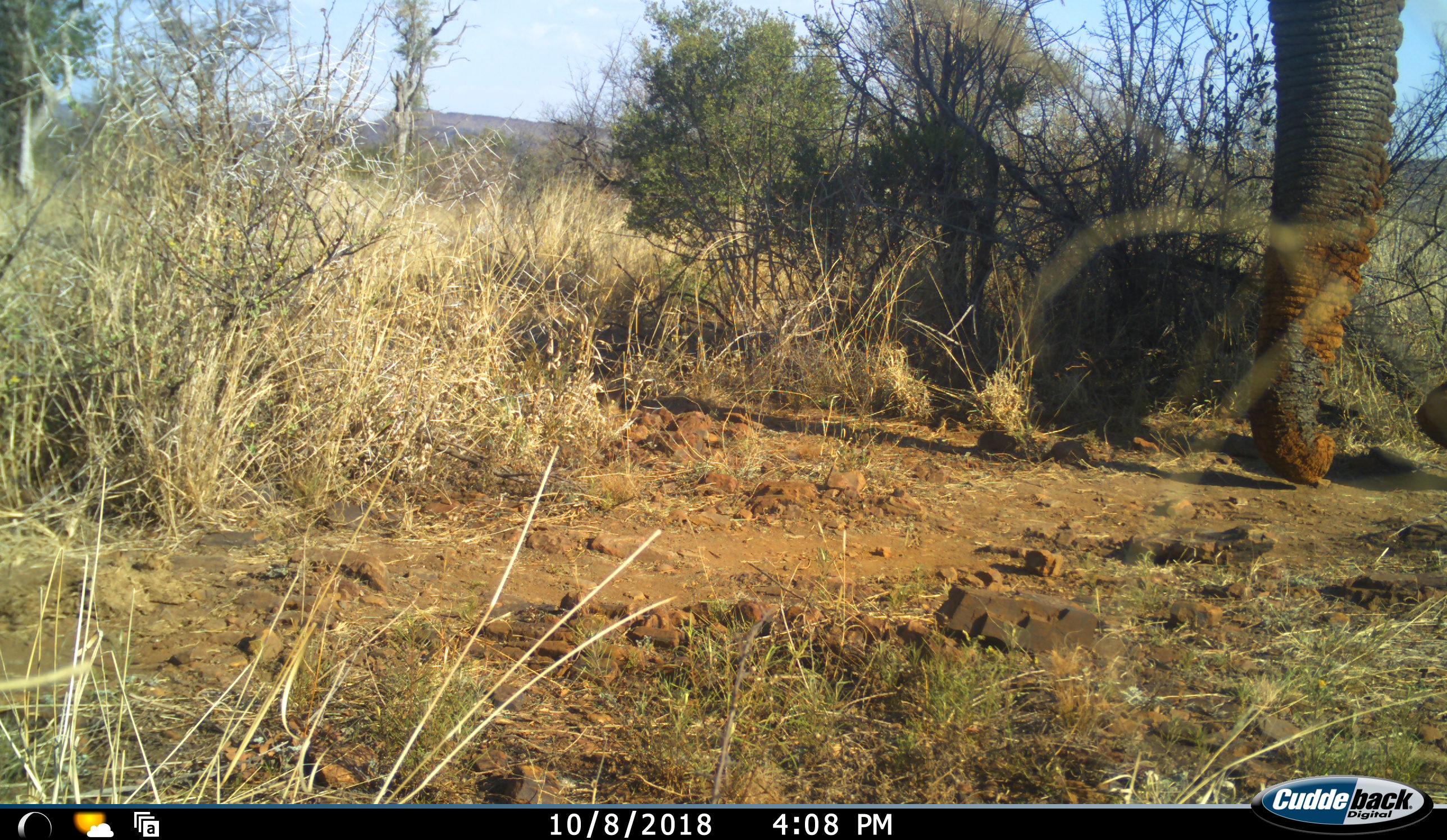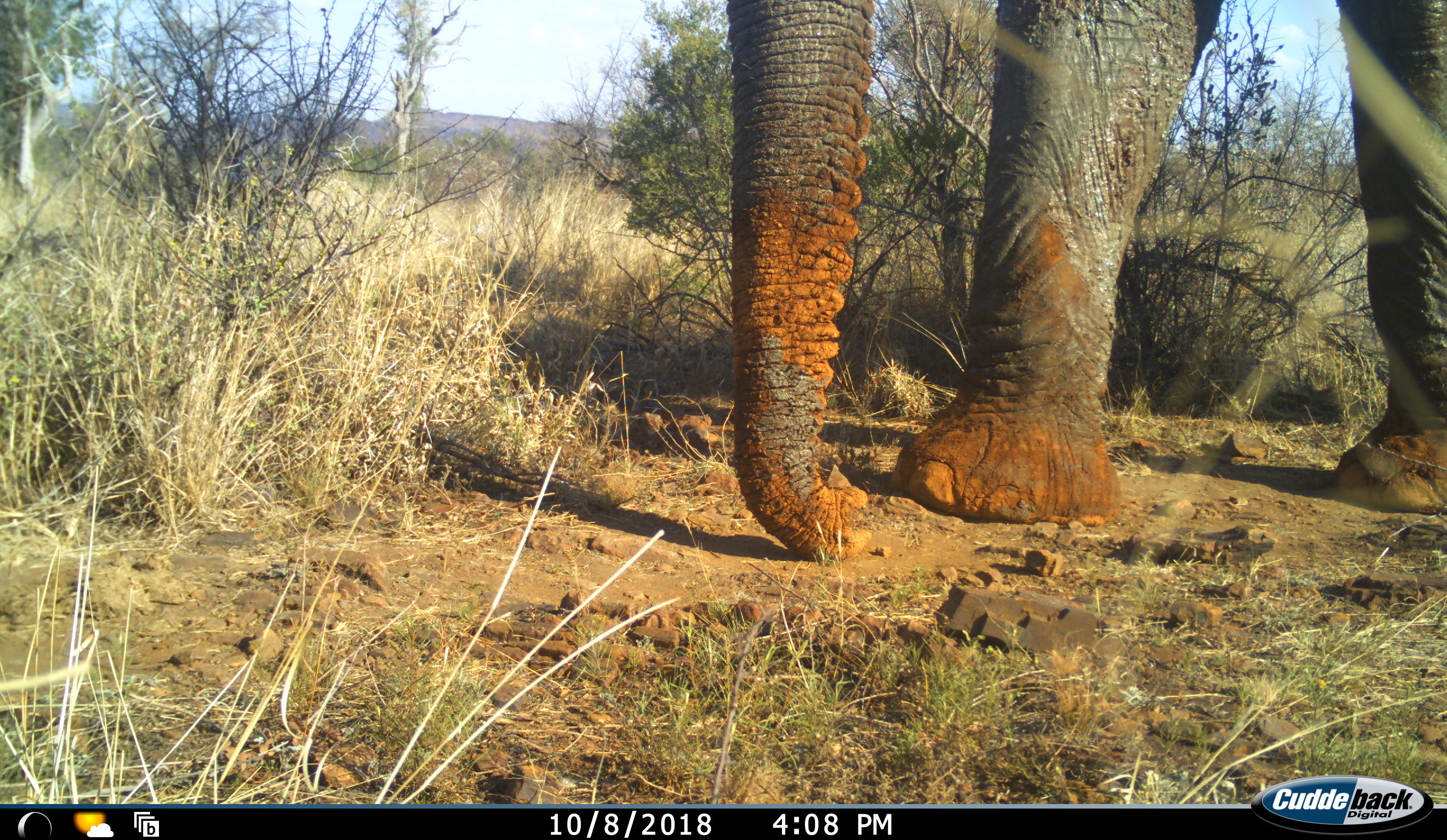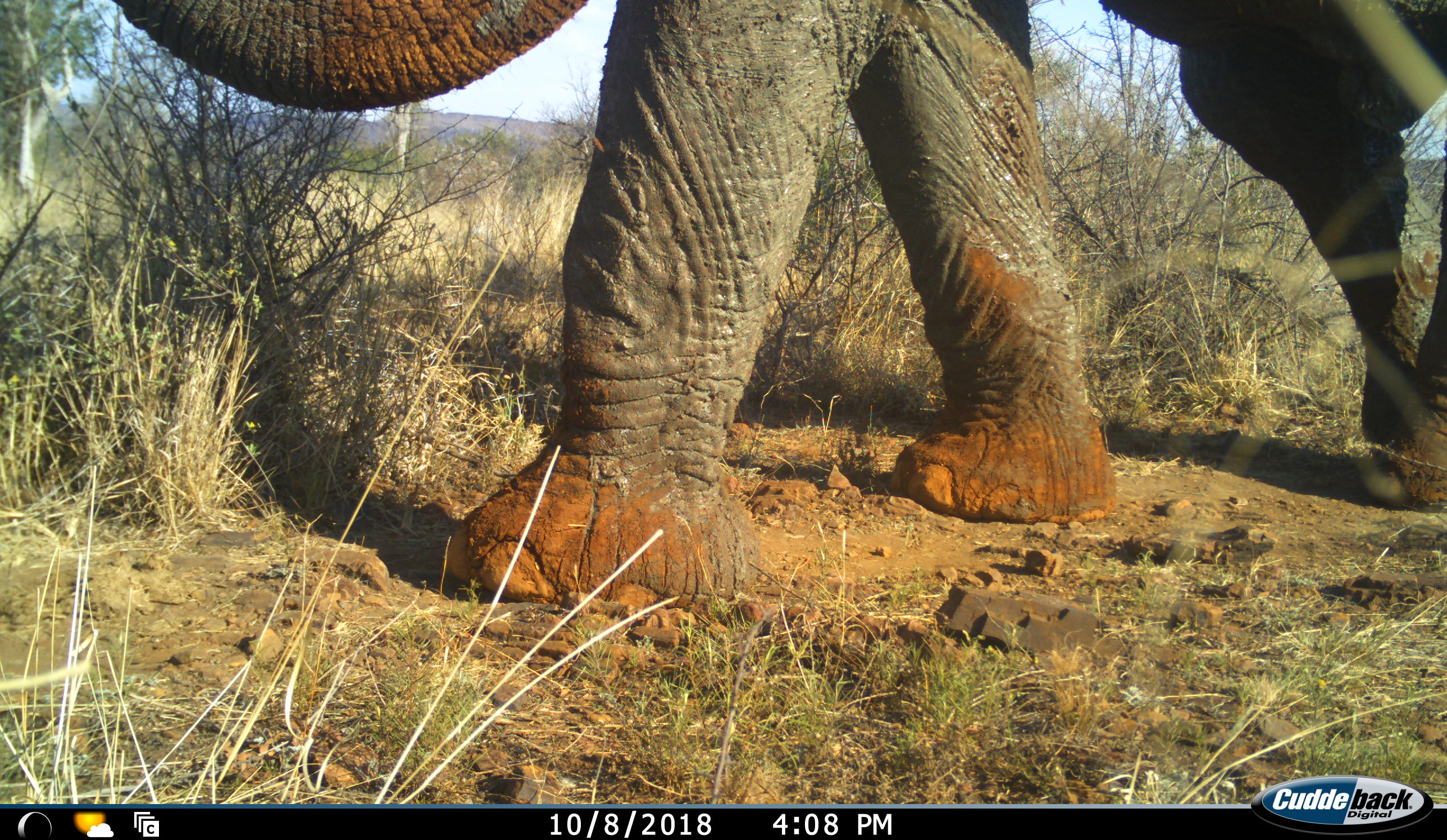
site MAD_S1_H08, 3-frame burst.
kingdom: Animalia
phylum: Chordata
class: Mammalia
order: Proboscidea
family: Elephantidae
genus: Loxodonta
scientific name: Loxodonta africana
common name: african bush elephant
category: elephant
Elephant (african bush elephant) (Loxodonta africana), count 1. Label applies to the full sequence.